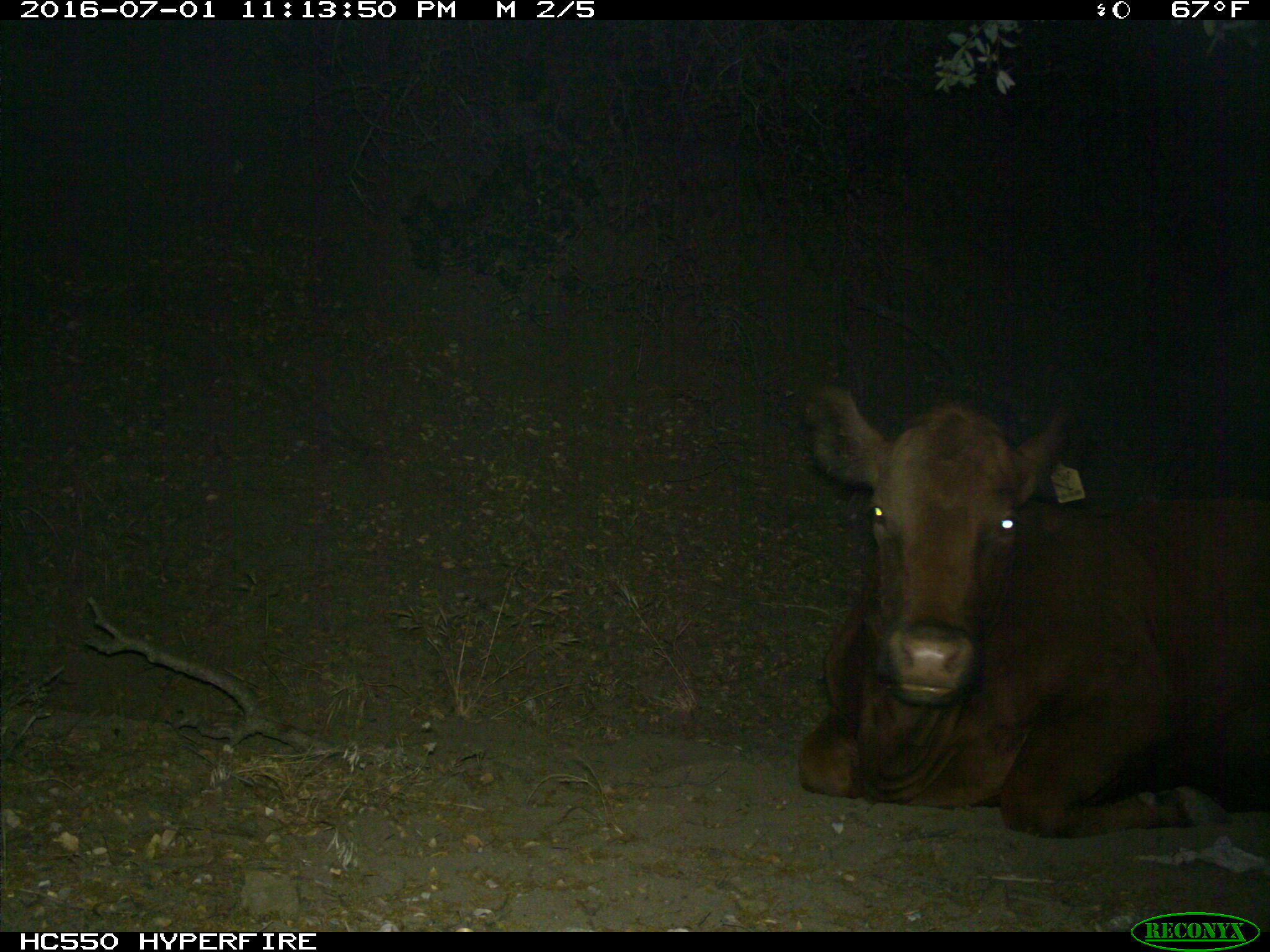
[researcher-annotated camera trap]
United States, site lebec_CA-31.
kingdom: Animalia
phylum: Chordata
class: Mammalia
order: Artiodactyla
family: Bovidae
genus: Bos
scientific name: Bos taurus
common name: domestic cow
Bos taurus (domestic cow).